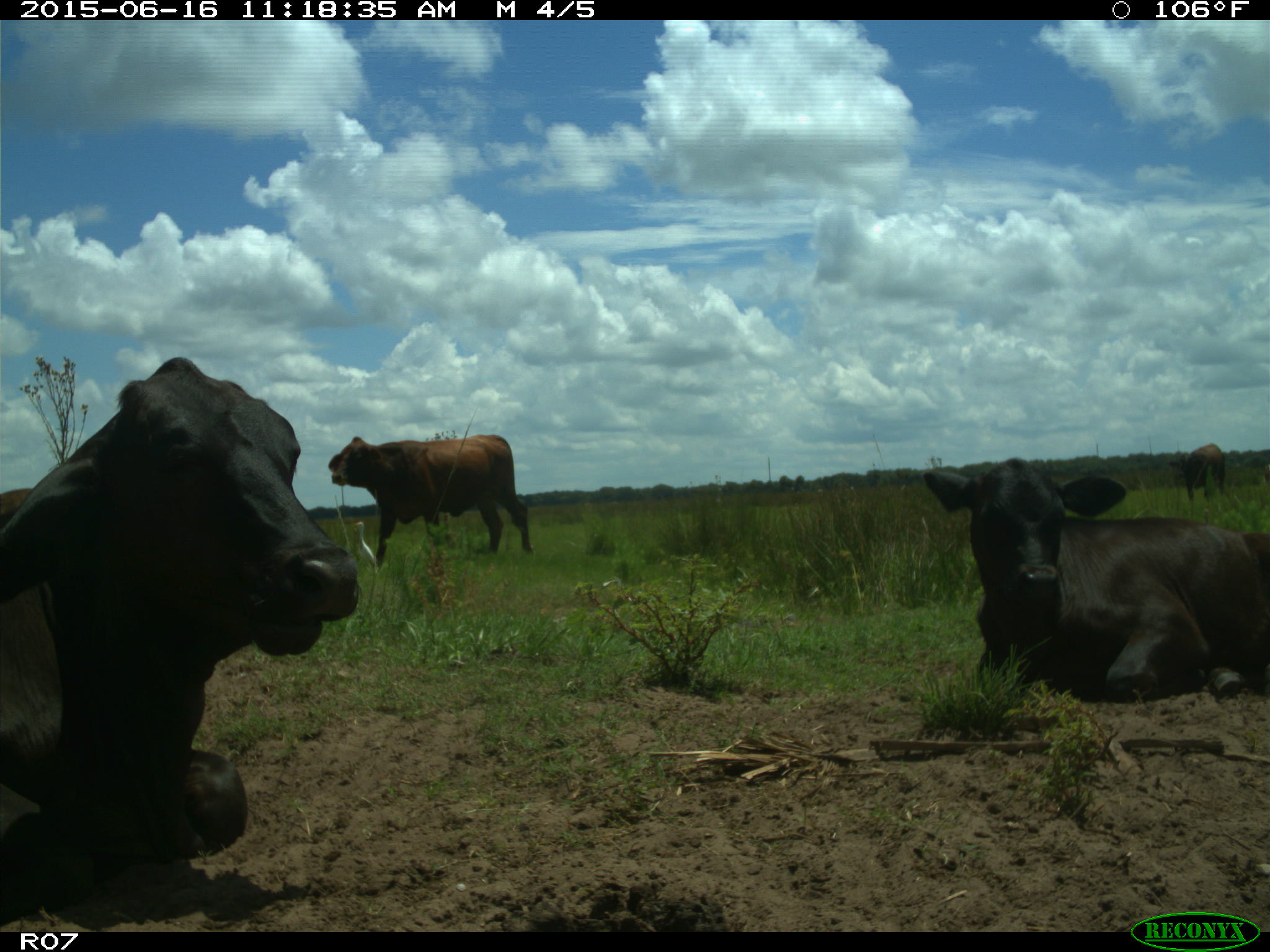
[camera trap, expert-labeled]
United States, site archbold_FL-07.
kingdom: Animalia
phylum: Chordata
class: Mammalia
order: Artiodactyla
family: Bovidae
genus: Bos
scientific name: Bos taurus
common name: domestic cow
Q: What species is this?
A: Bos taurus (domestic cow).